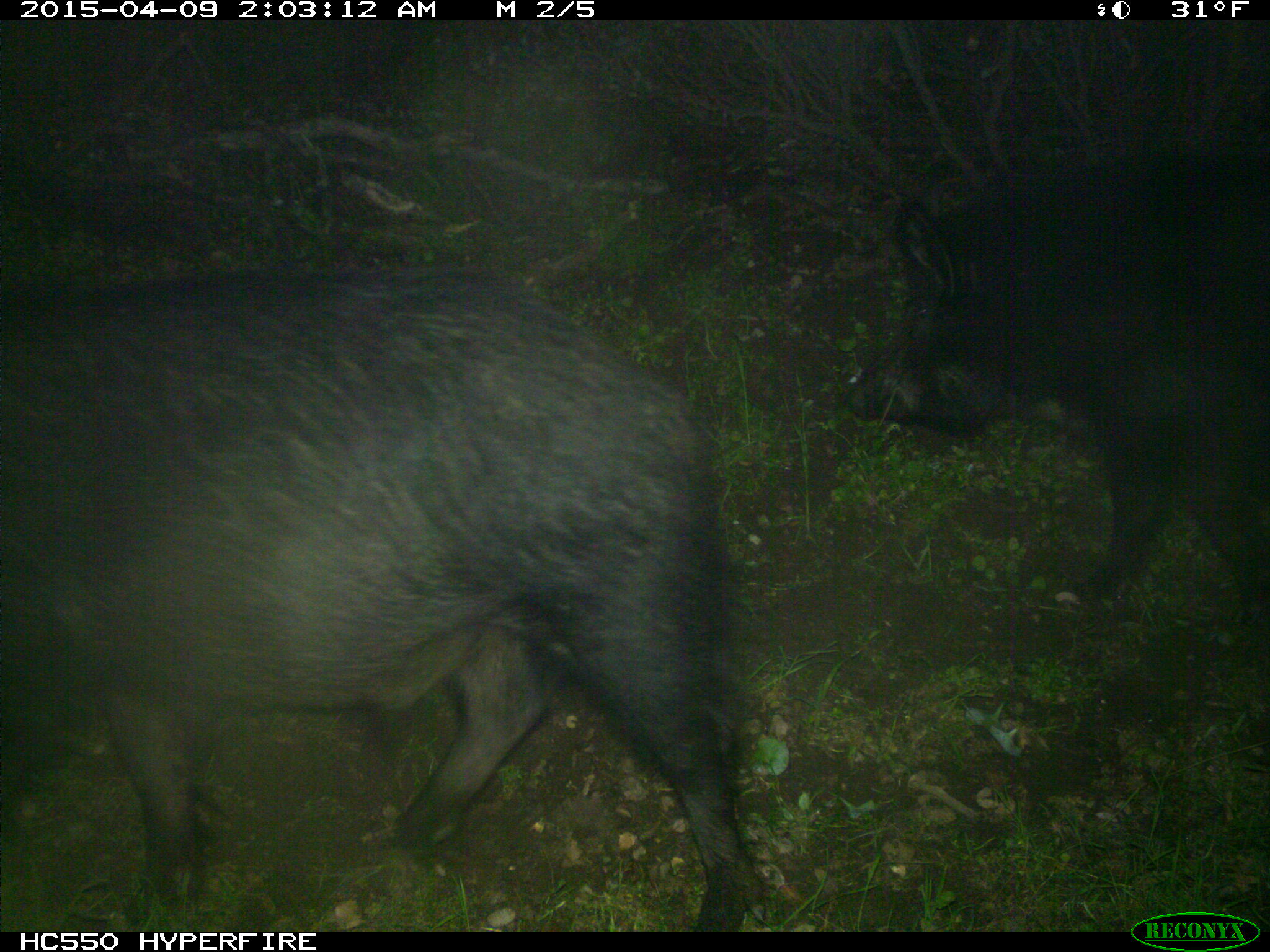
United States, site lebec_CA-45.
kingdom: Animalia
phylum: Chordata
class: Mammalia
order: Artiodactyla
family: Suidae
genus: Sus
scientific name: Sus scrofa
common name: wild boar